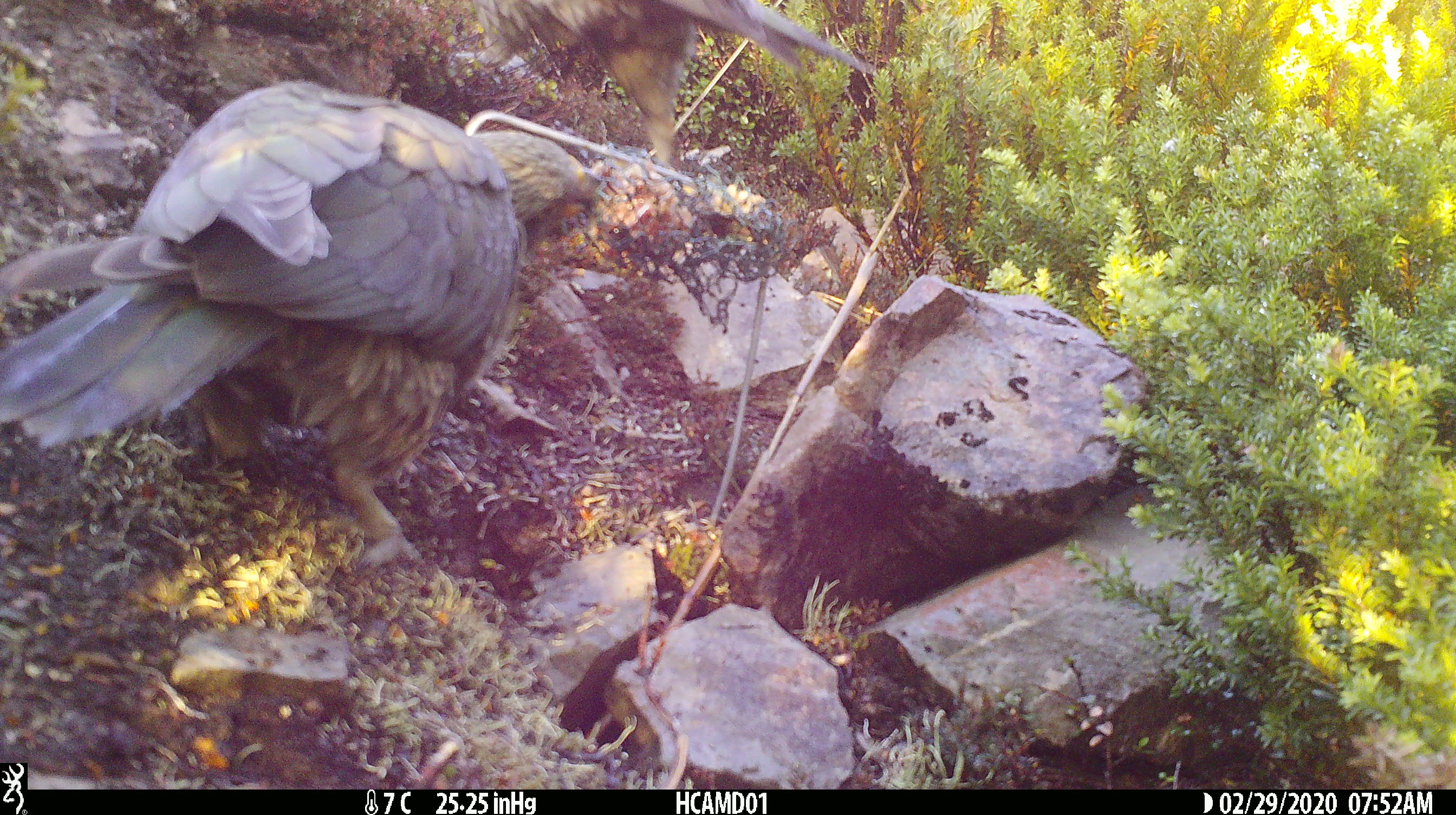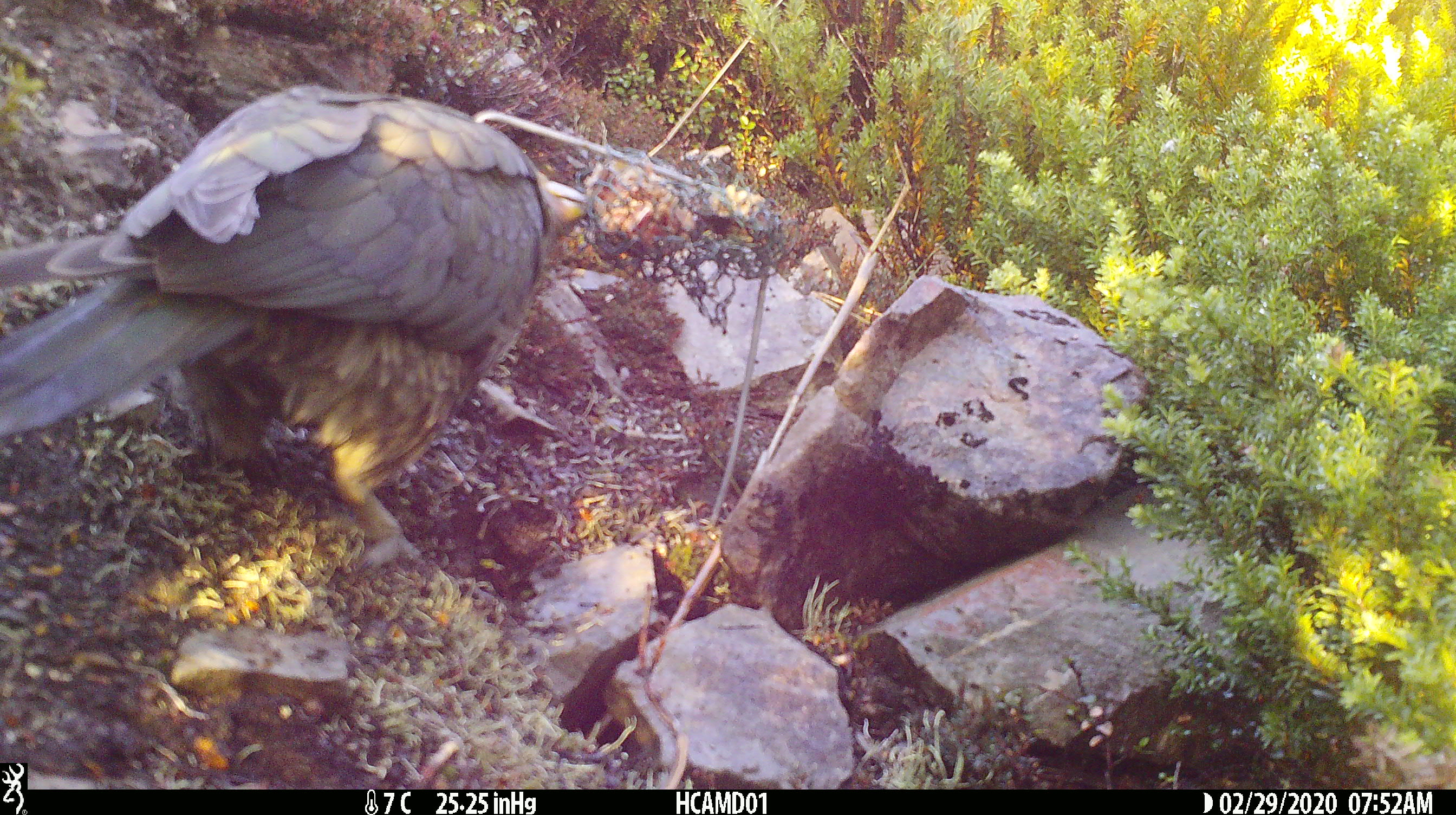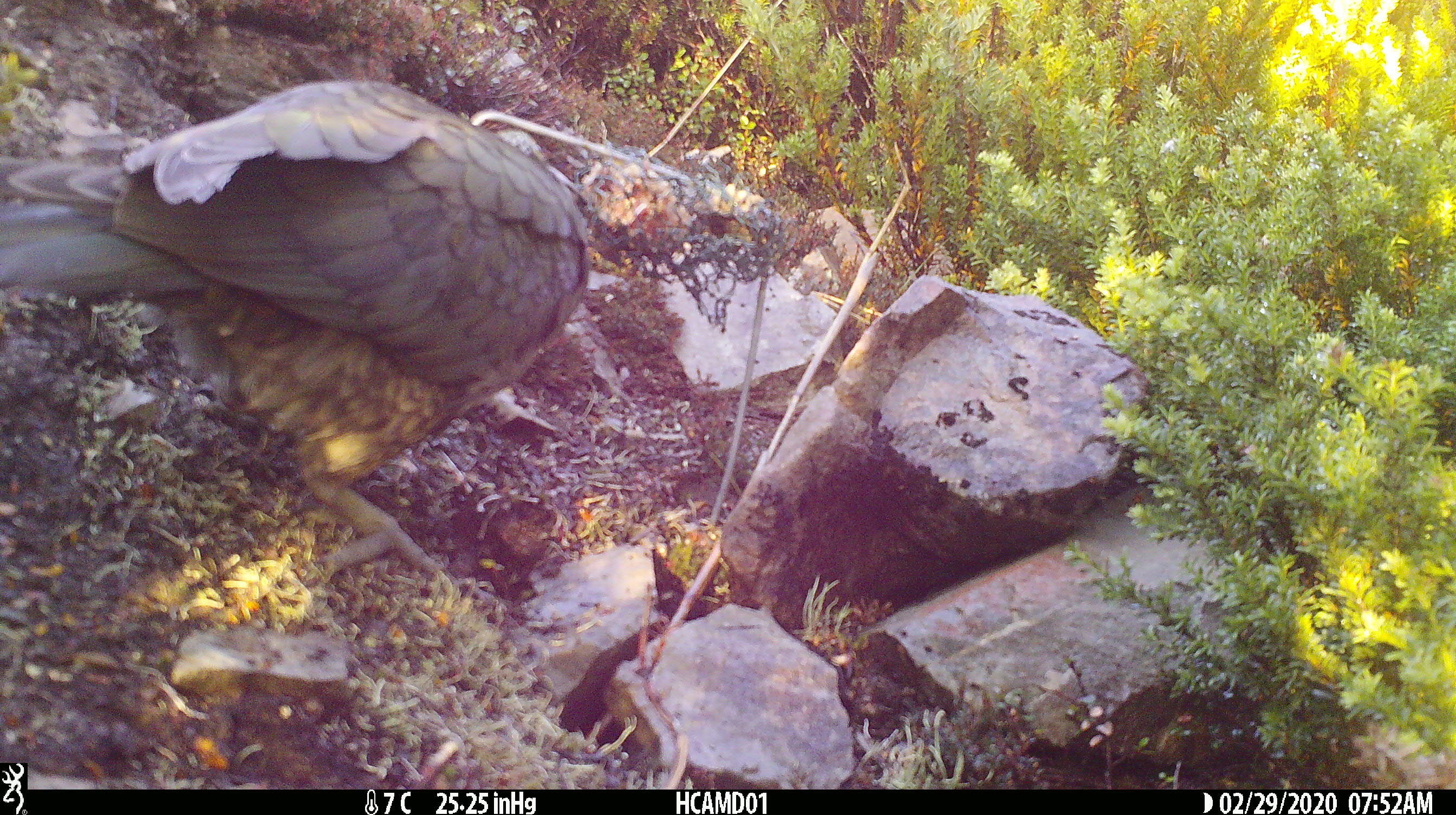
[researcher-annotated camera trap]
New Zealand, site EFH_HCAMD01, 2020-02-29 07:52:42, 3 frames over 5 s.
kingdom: Animalia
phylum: Chordata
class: Aves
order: Psittaciformes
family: Strigopidae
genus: Nestor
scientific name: Nestor notabilis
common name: kea